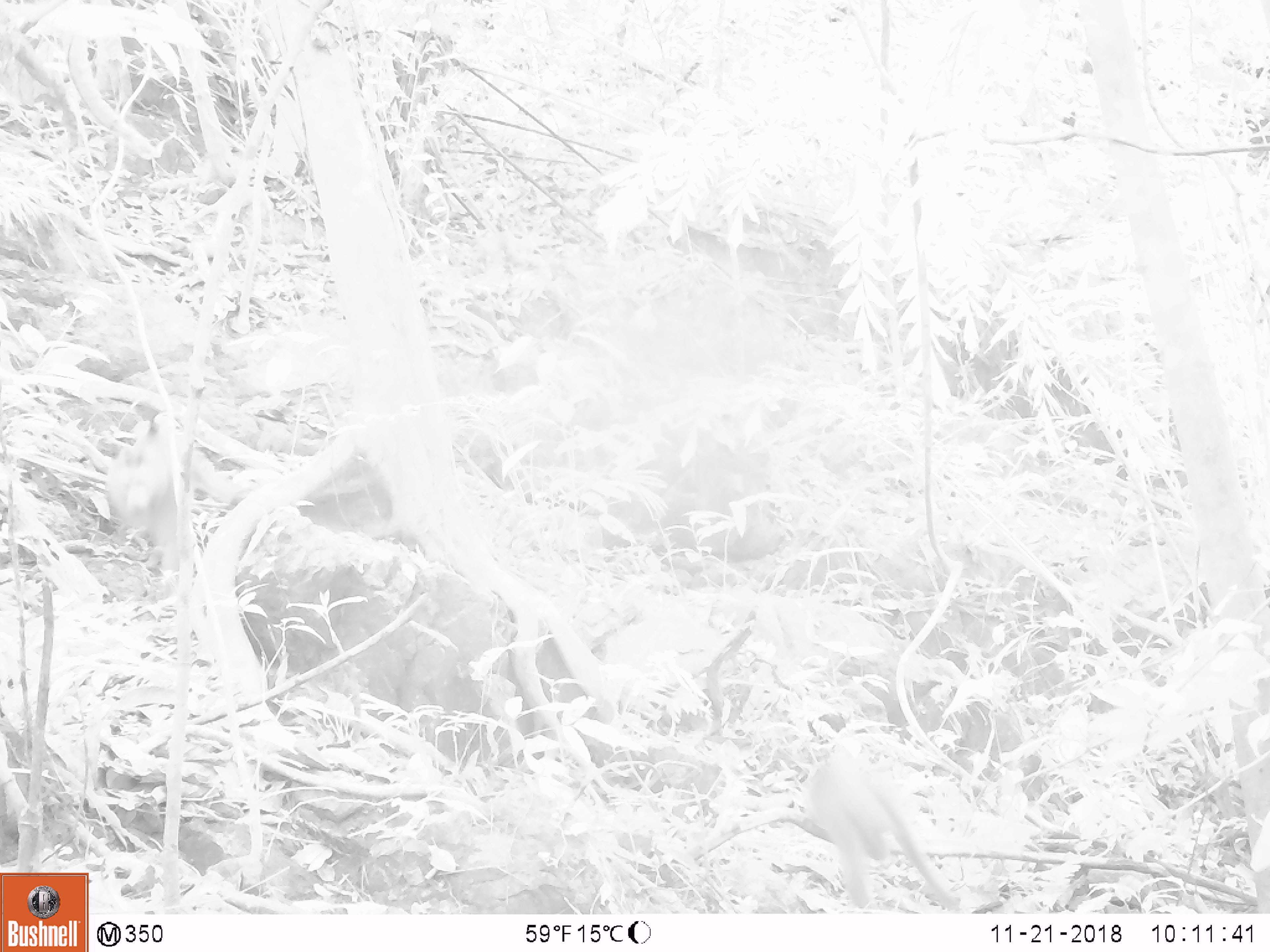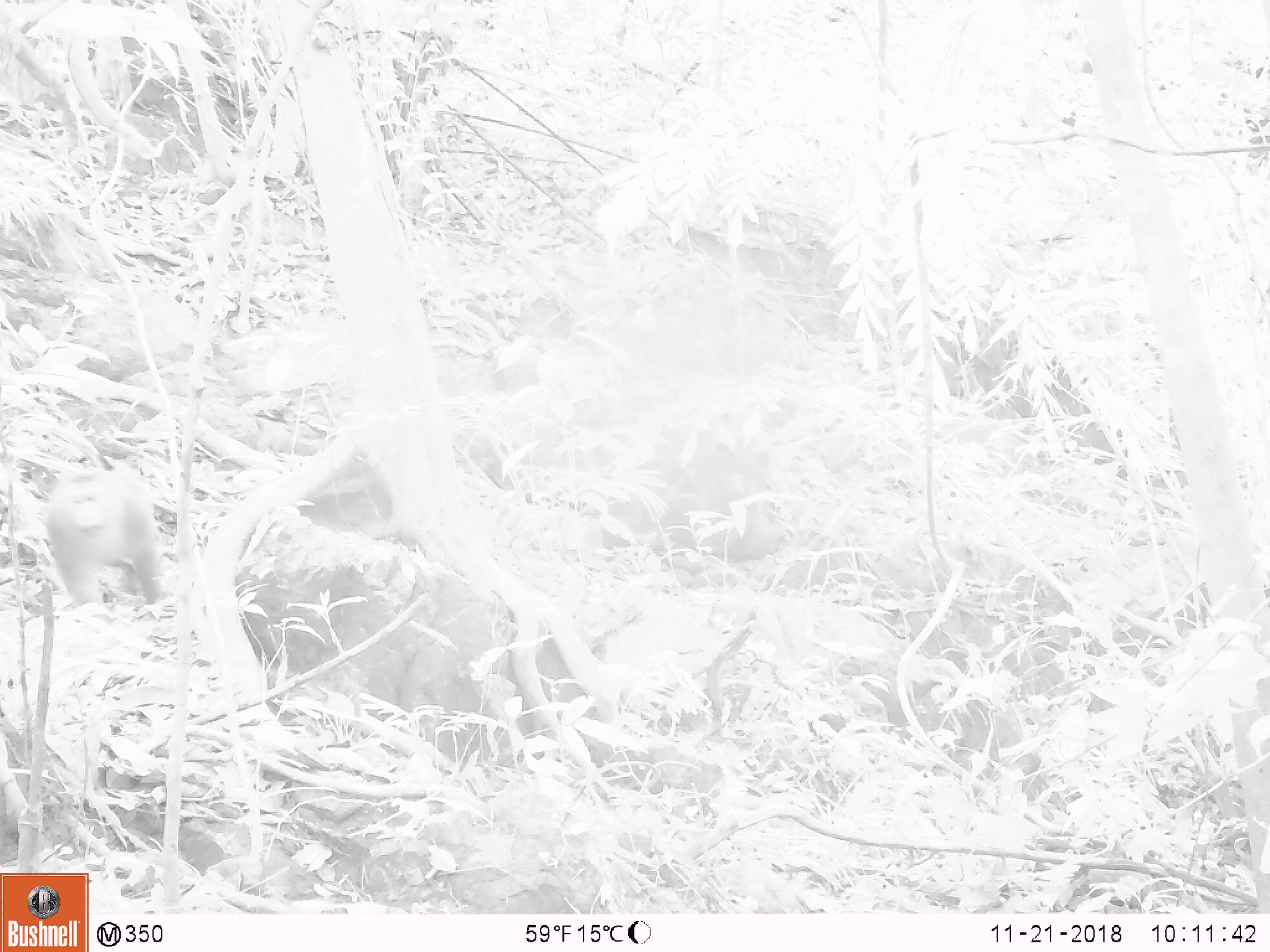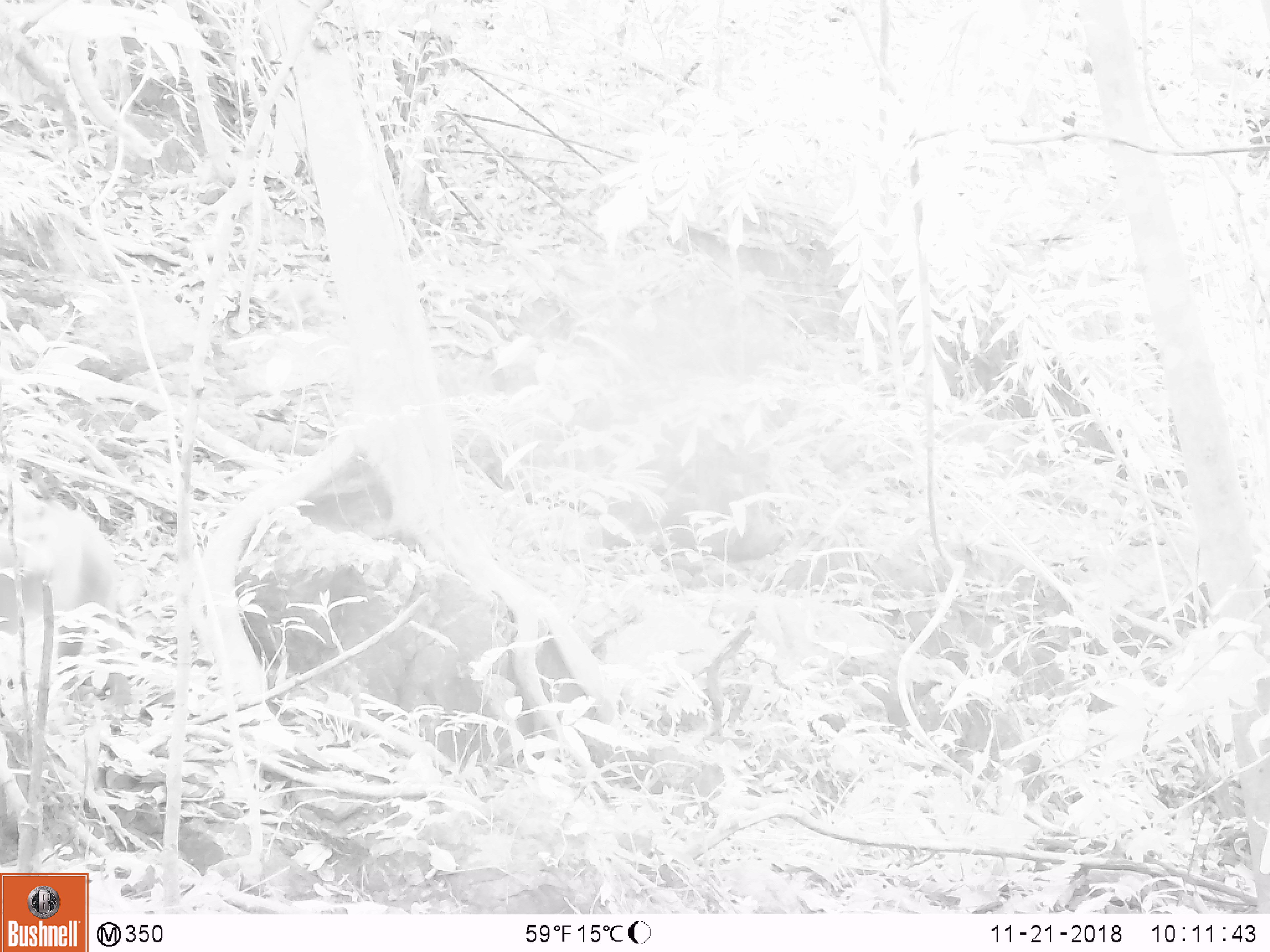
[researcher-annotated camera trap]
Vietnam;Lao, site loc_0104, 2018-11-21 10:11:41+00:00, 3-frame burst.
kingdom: Animalia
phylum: Chordata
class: Mammalia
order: Primates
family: Cercopithecidae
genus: Macaca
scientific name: Macaca nemestrina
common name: pig-tailed macaque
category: pig tailed macaque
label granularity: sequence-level